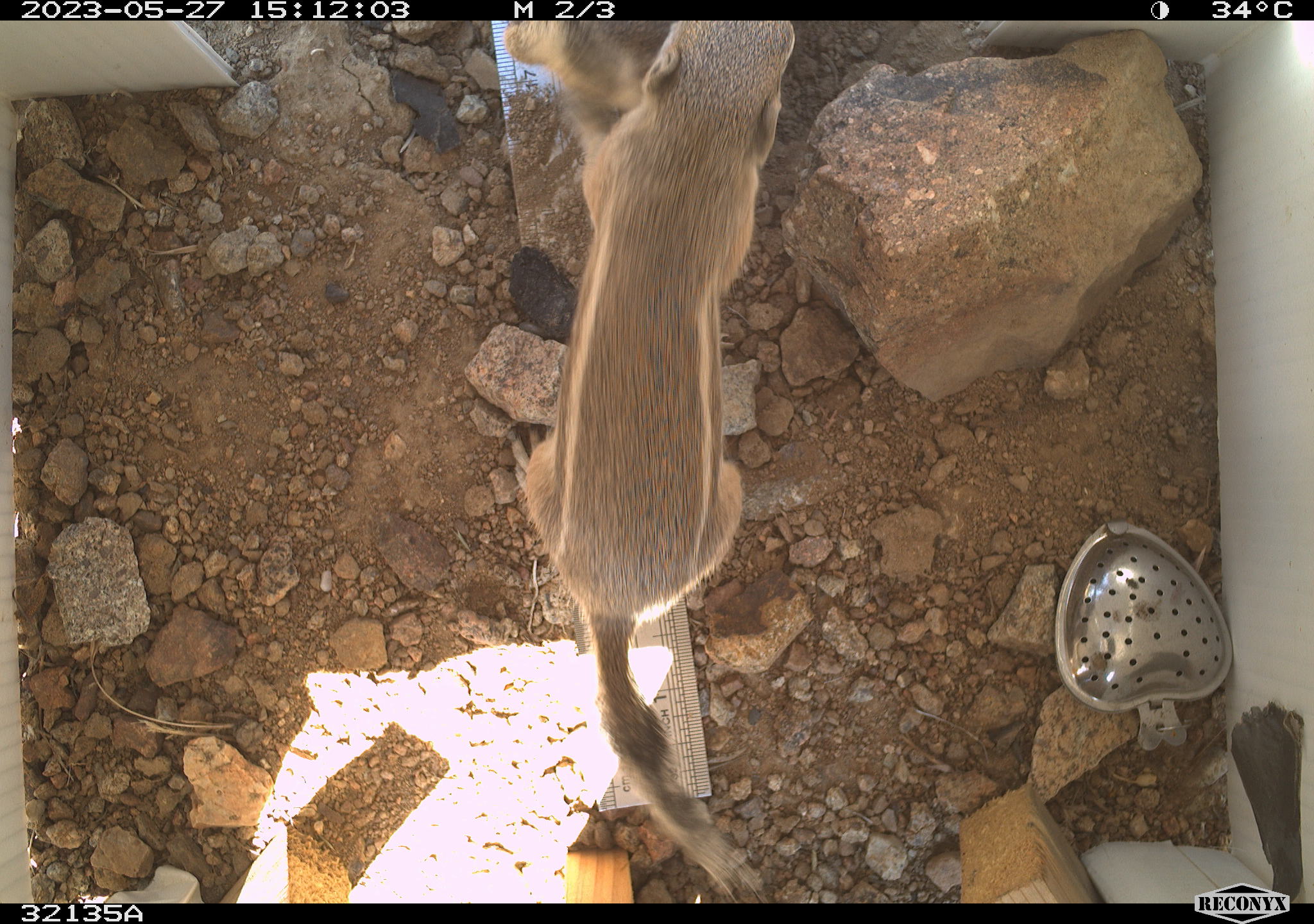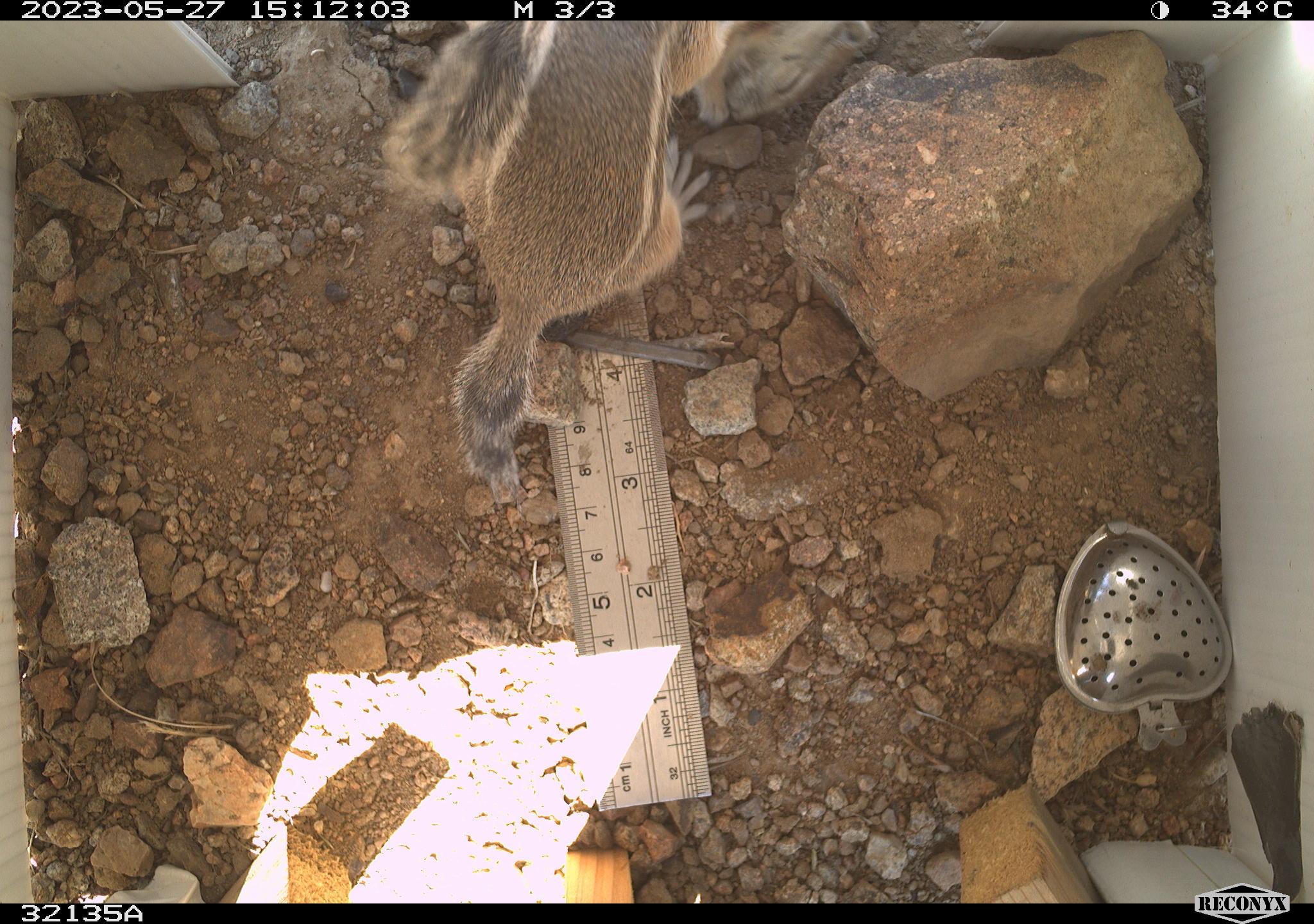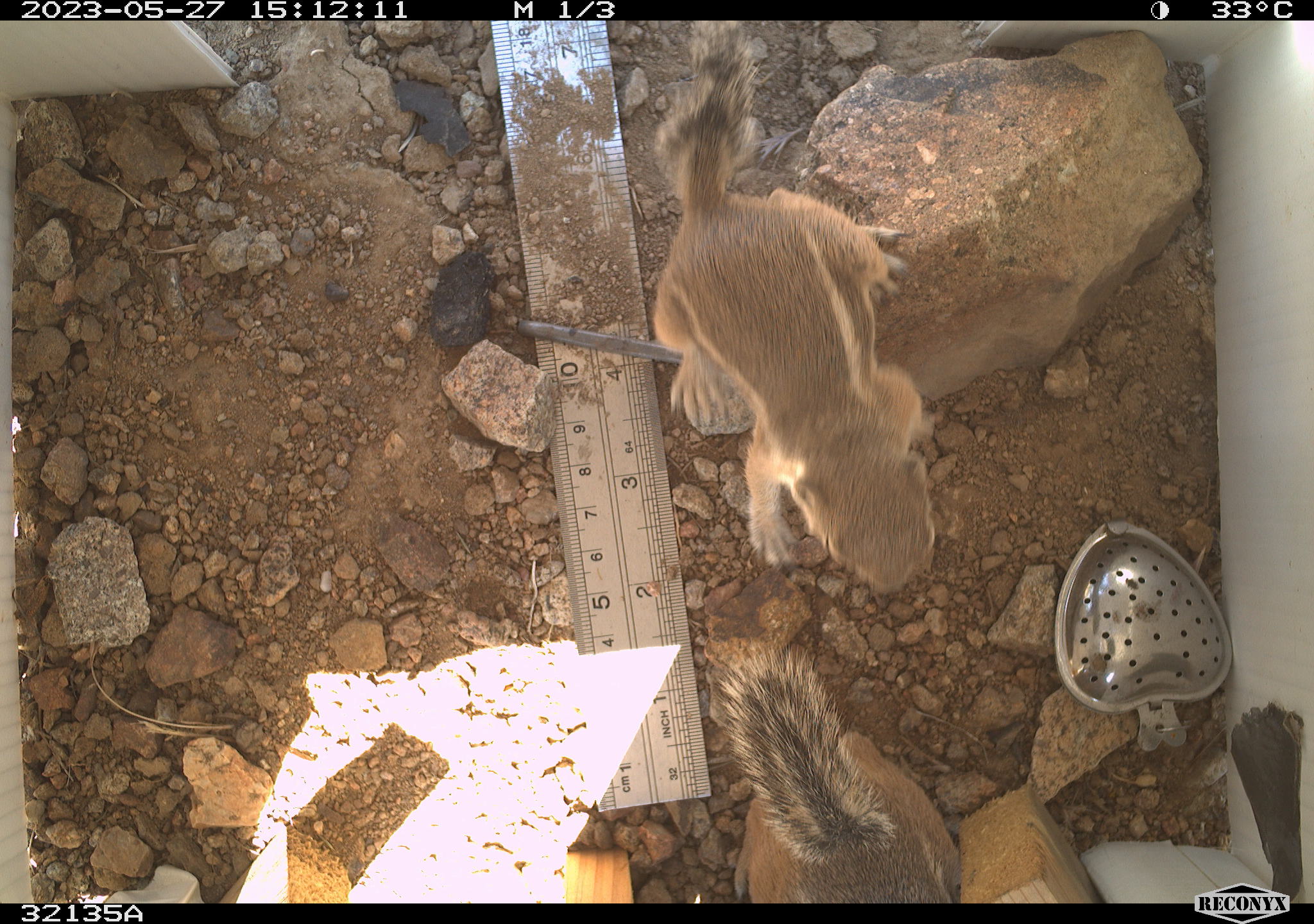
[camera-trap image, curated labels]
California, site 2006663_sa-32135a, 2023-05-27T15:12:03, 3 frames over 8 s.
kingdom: Animalia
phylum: Chordata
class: Mammalia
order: Rodentia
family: Sciuridae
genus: Ammospermophilus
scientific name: Ammospermophilus leucurus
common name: white-tailed antelope squirrel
White-tailed antelope squirrel (Ammospermophilus leucurus).